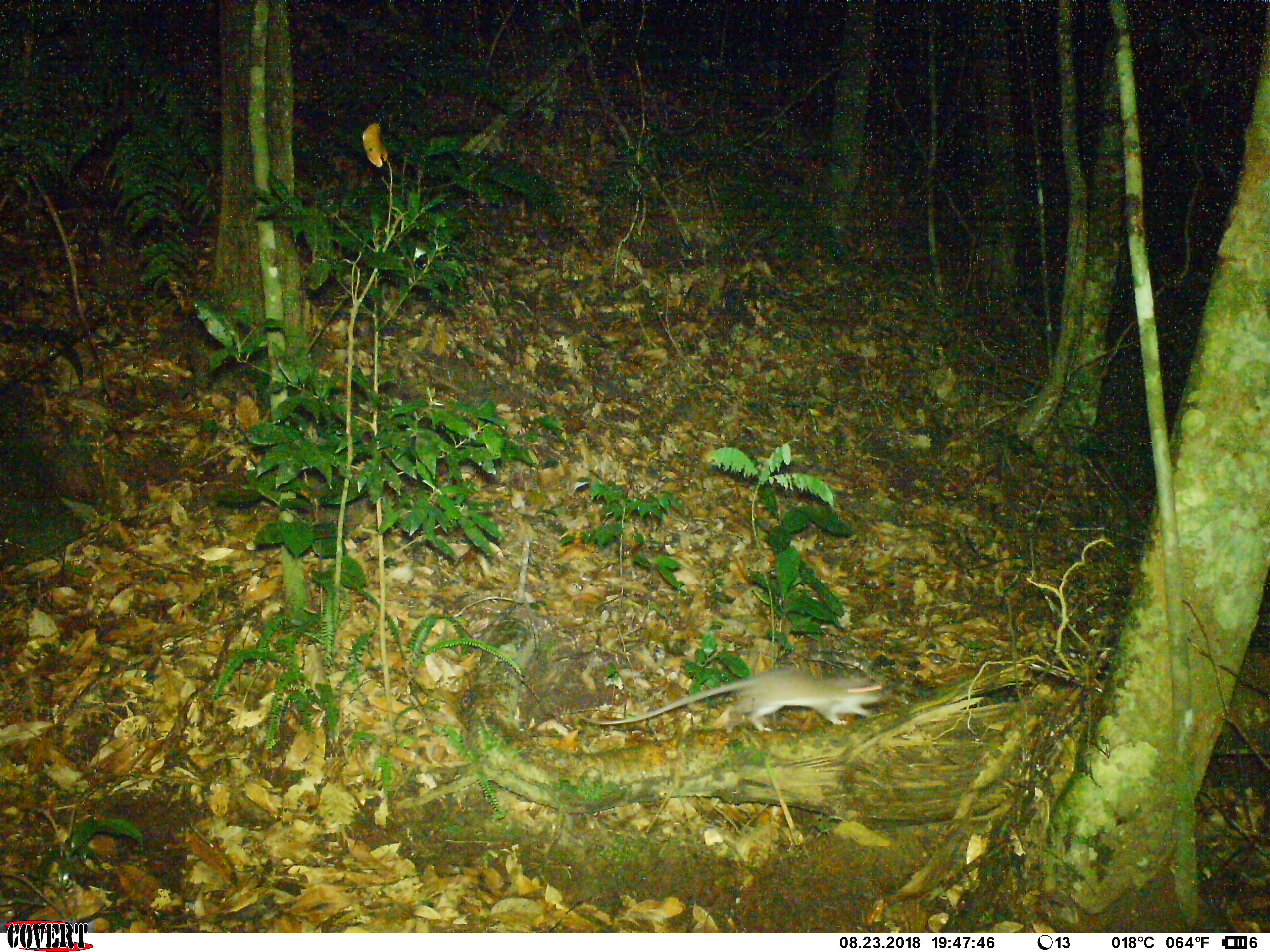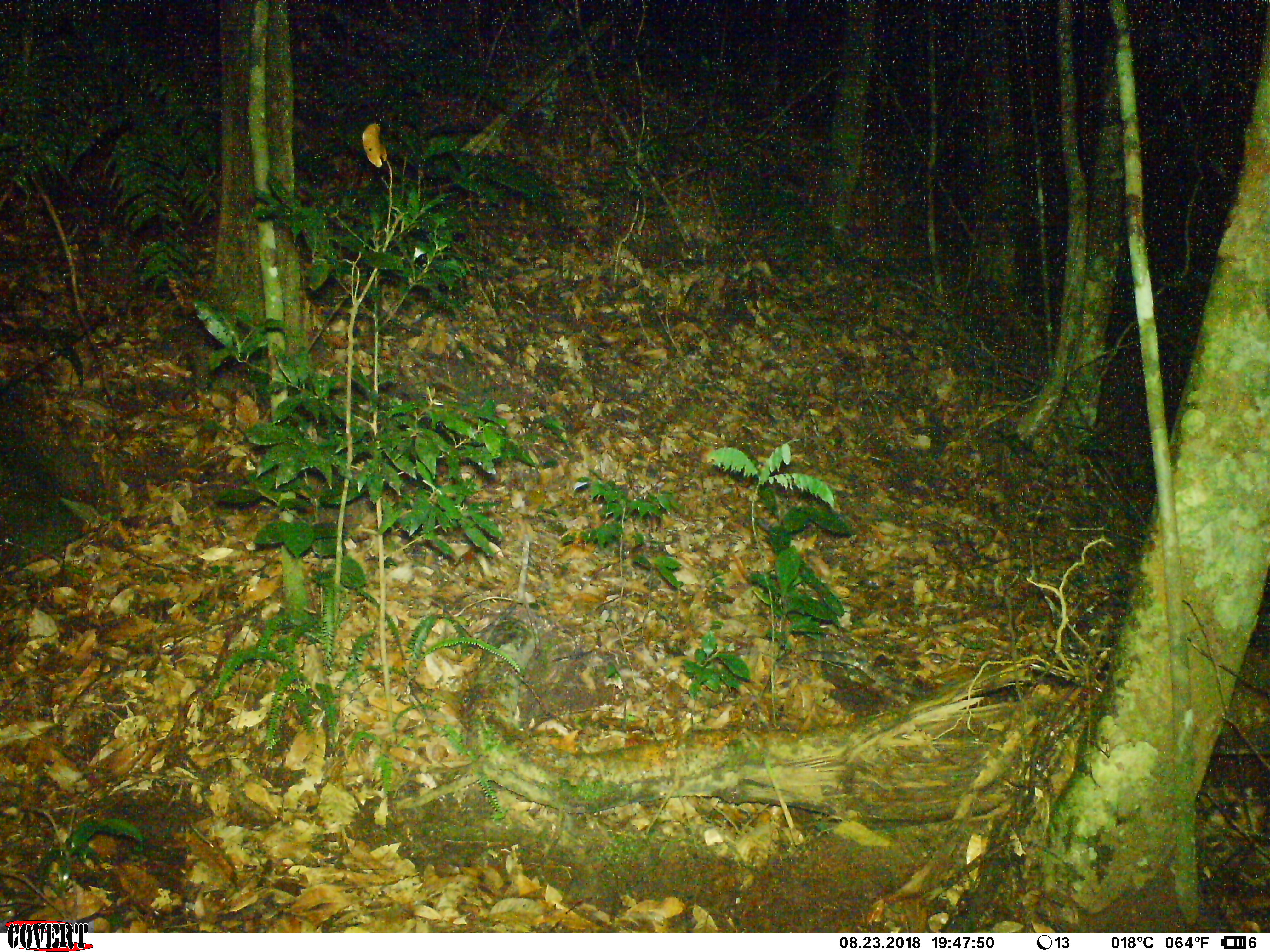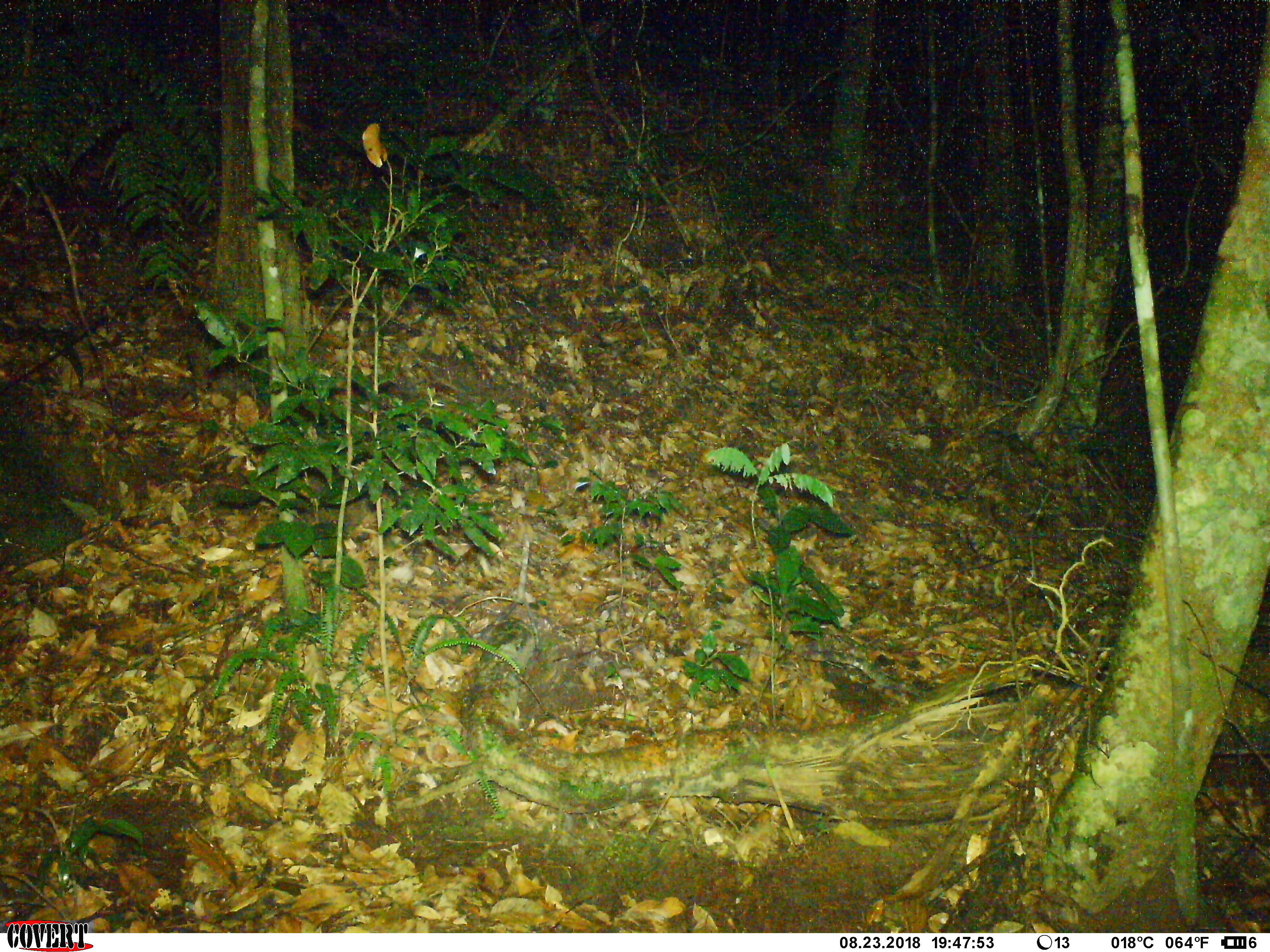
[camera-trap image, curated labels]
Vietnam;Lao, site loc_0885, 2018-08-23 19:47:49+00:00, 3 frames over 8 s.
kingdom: Animalia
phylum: Chordata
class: Mammalia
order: Rodentia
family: Muridae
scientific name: Muridae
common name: old-world mice and rats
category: unidentified murid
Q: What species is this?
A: Unidentified murid (old-world mice and rats) (Muridae).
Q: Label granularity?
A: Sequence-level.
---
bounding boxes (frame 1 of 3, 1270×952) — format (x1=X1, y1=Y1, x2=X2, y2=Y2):
unidentified murid: (x1=569, y1=664, x2=893, y2=735)